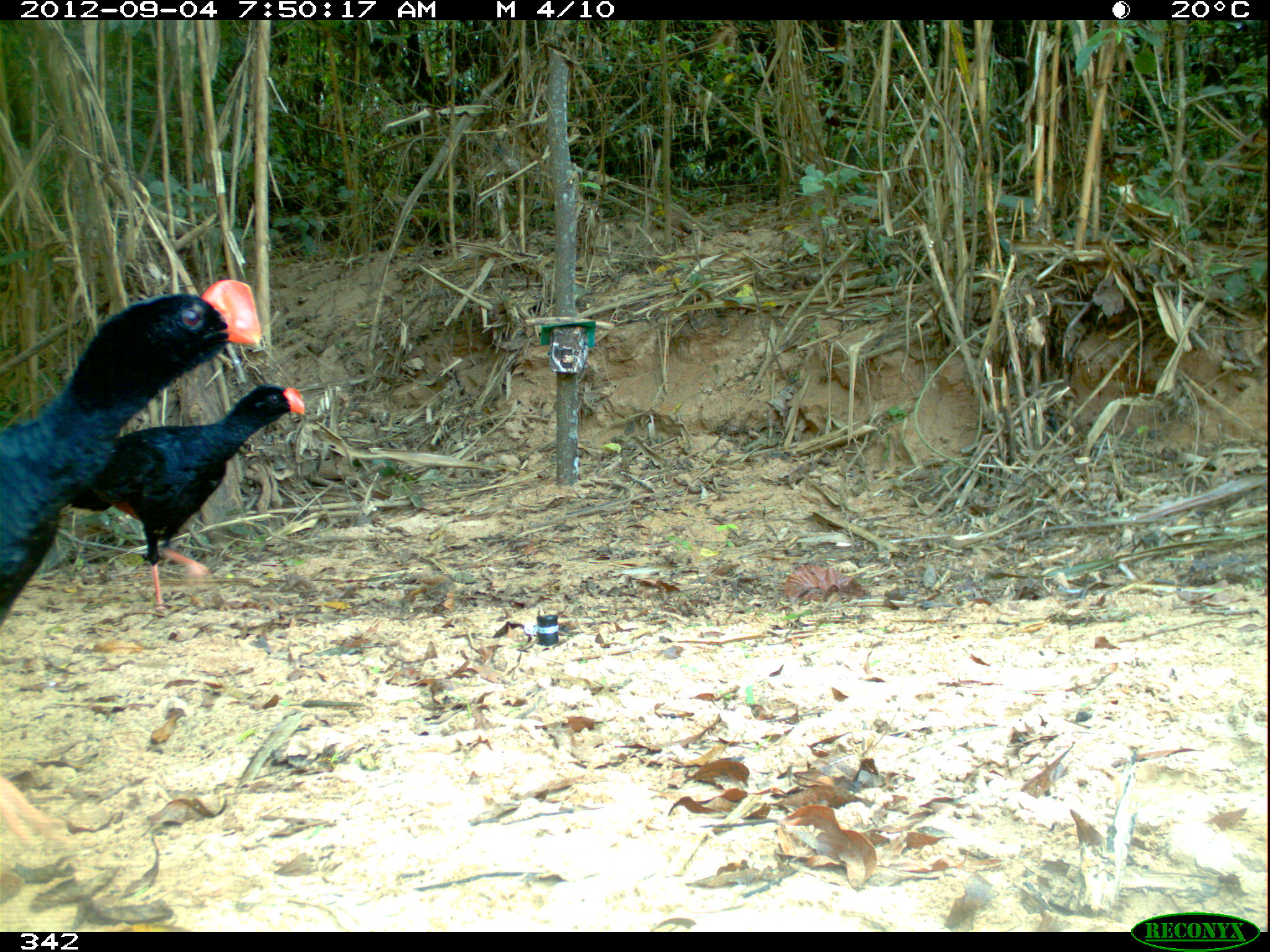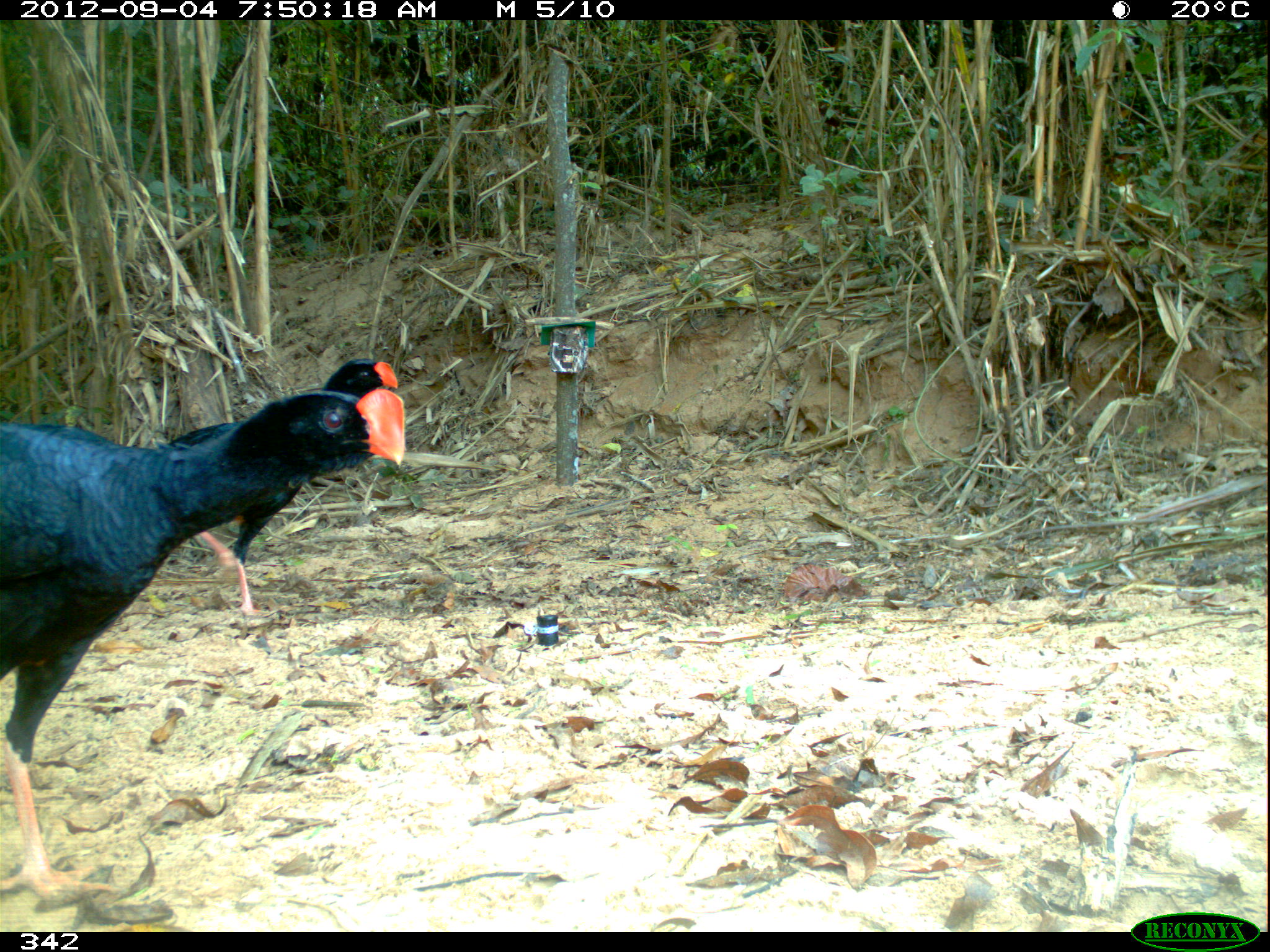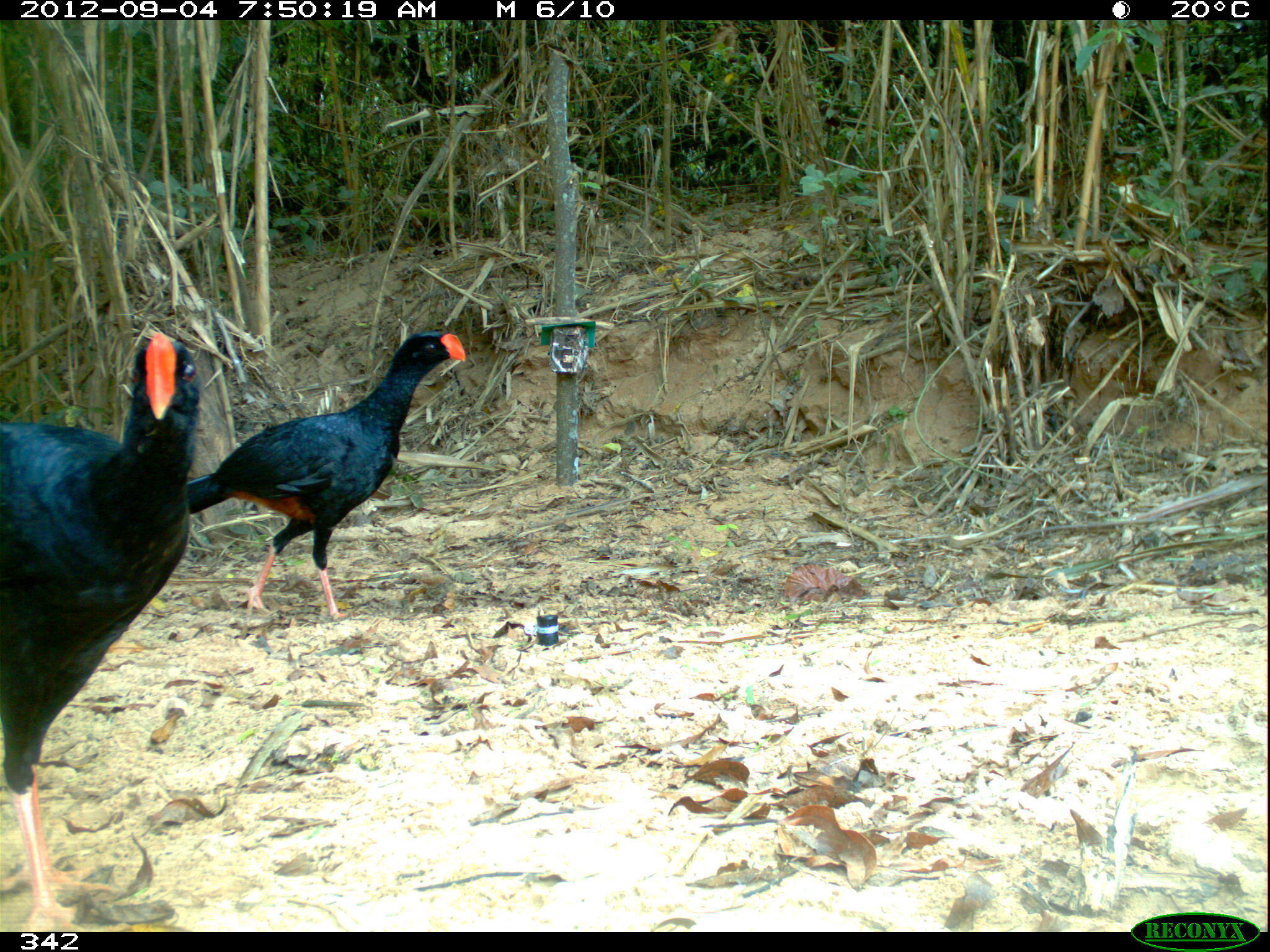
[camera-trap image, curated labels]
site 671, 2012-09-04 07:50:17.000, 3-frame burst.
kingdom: Animalia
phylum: Chordata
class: Aves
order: Galliformes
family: Cracidae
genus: Mitu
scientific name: Mitu tuberosum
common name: razor-billed curassow